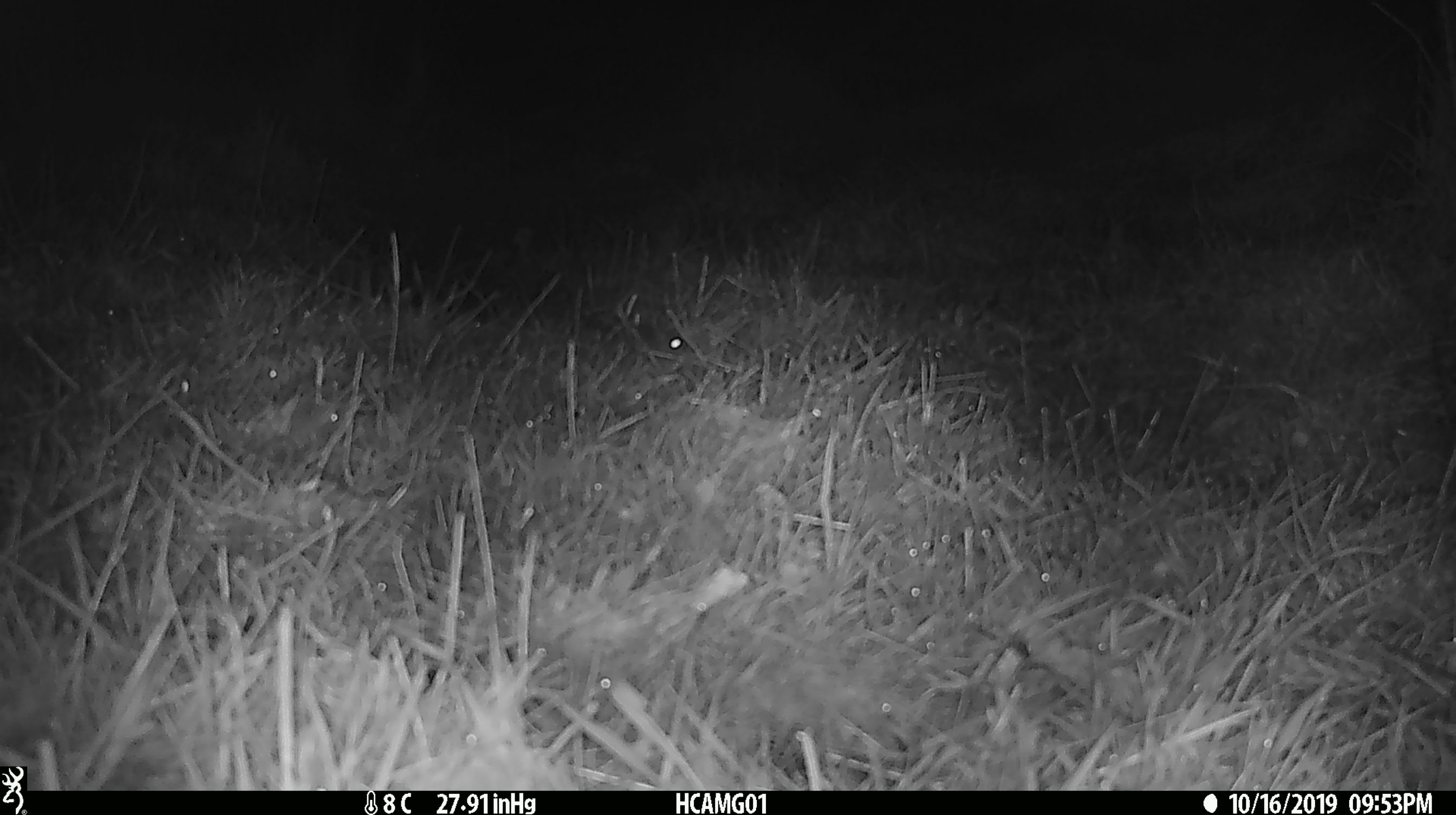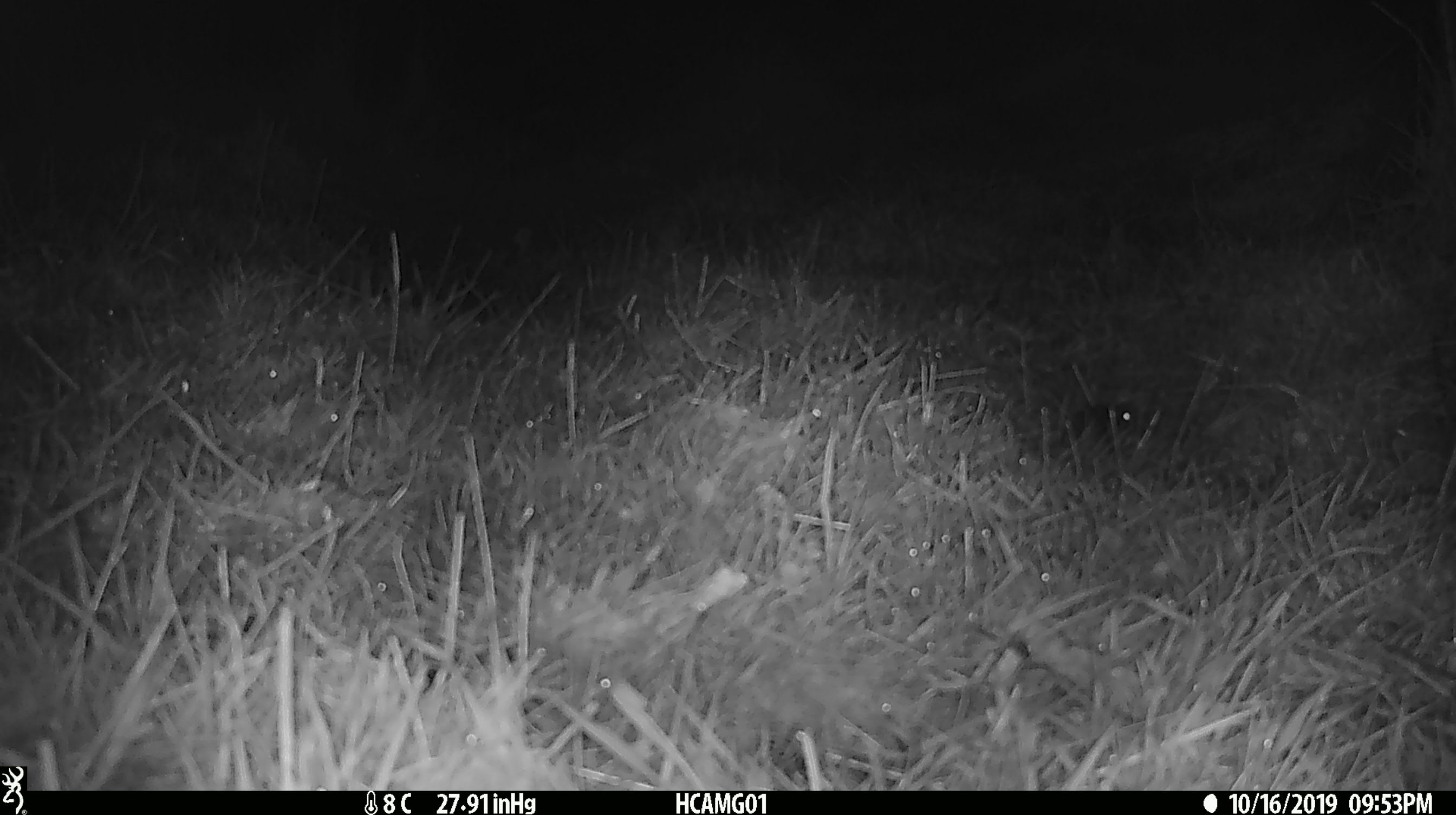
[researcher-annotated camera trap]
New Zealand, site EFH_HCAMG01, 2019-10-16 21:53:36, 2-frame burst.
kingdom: Animalia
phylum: Chordata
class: Mammalia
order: Rodentia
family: Muridae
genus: Mus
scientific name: Mus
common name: mouse